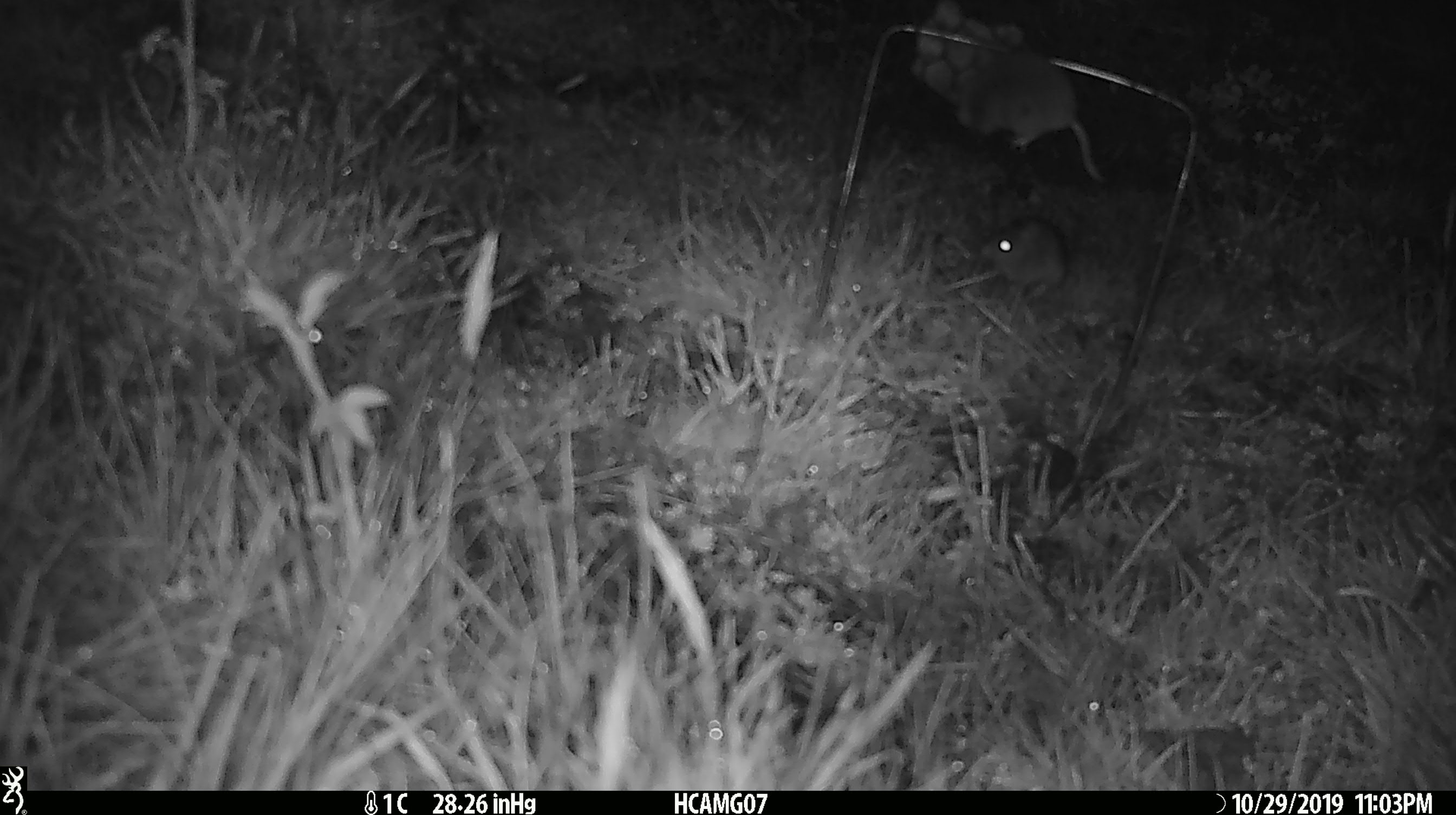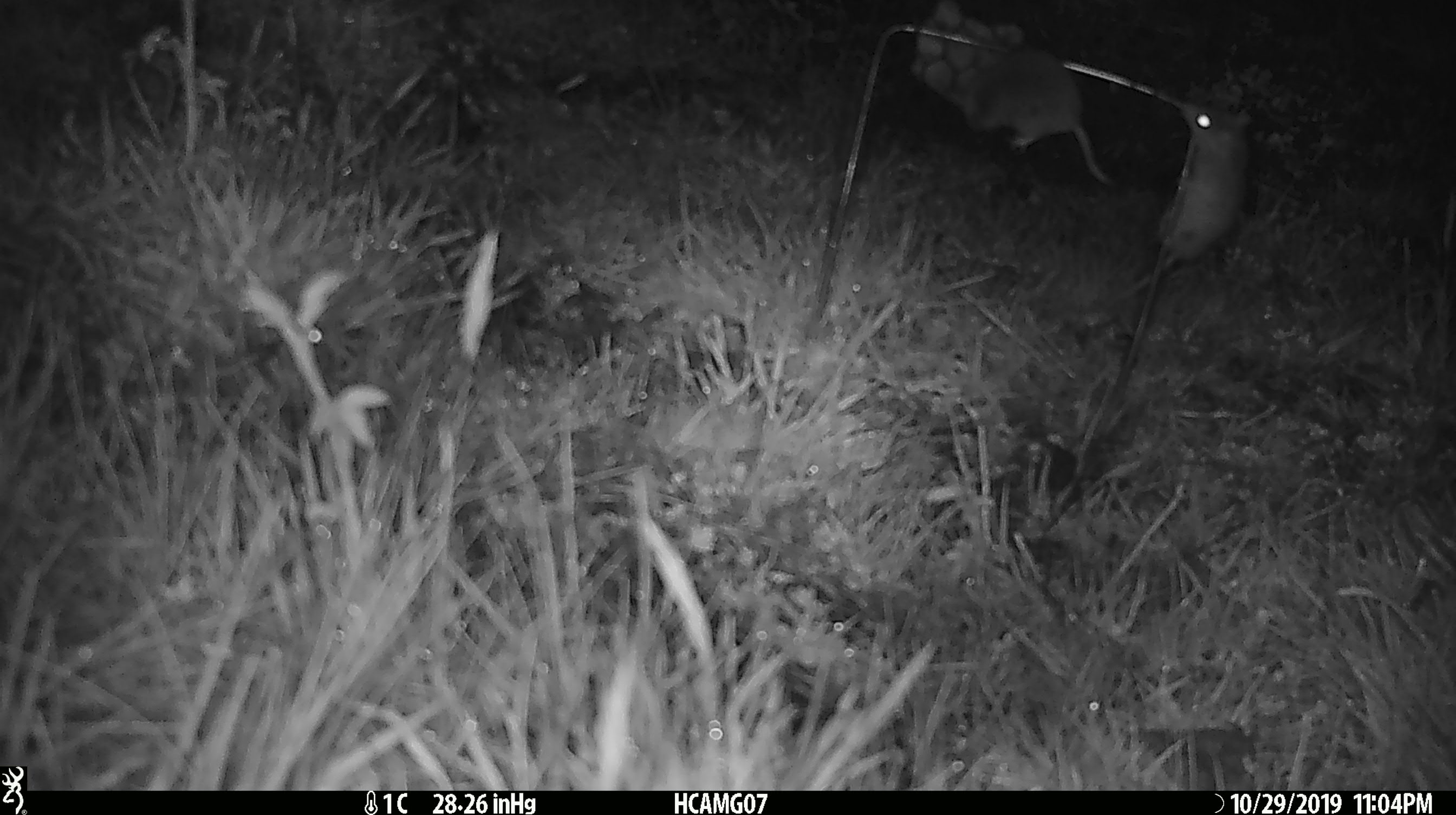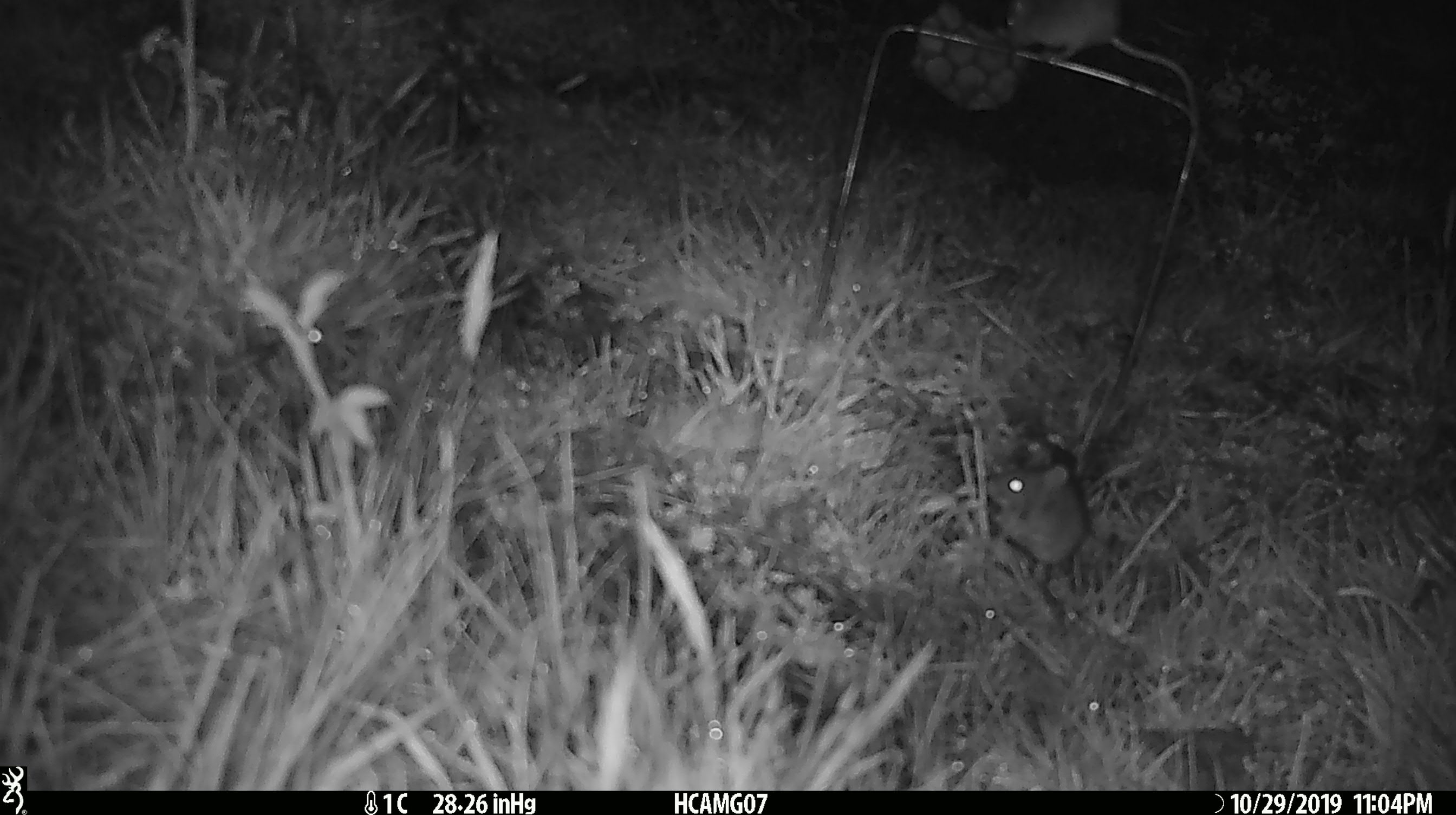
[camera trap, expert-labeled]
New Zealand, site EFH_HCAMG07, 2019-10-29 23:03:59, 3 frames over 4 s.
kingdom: Animalia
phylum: Chordata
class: Mammalia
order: Rodentia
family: Muridae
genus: Mus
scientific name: Mus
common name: mouse